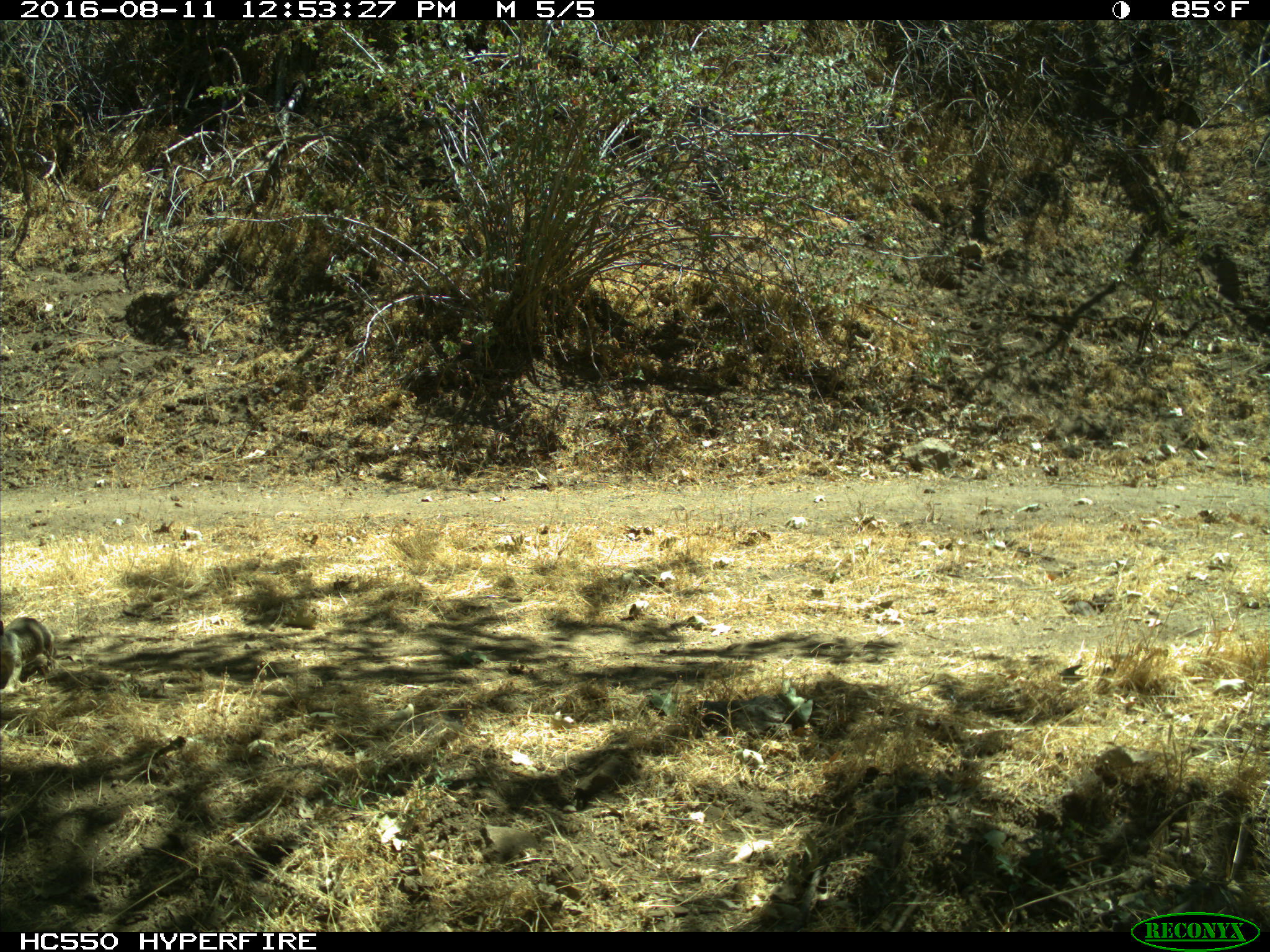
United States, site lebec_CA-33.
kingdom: Animalia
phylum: Chordata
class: Mammalia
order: Rodentia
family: Sciuridae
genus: Otospermophilus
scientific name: Otospermophilus beecheyi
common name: california ground squirrel